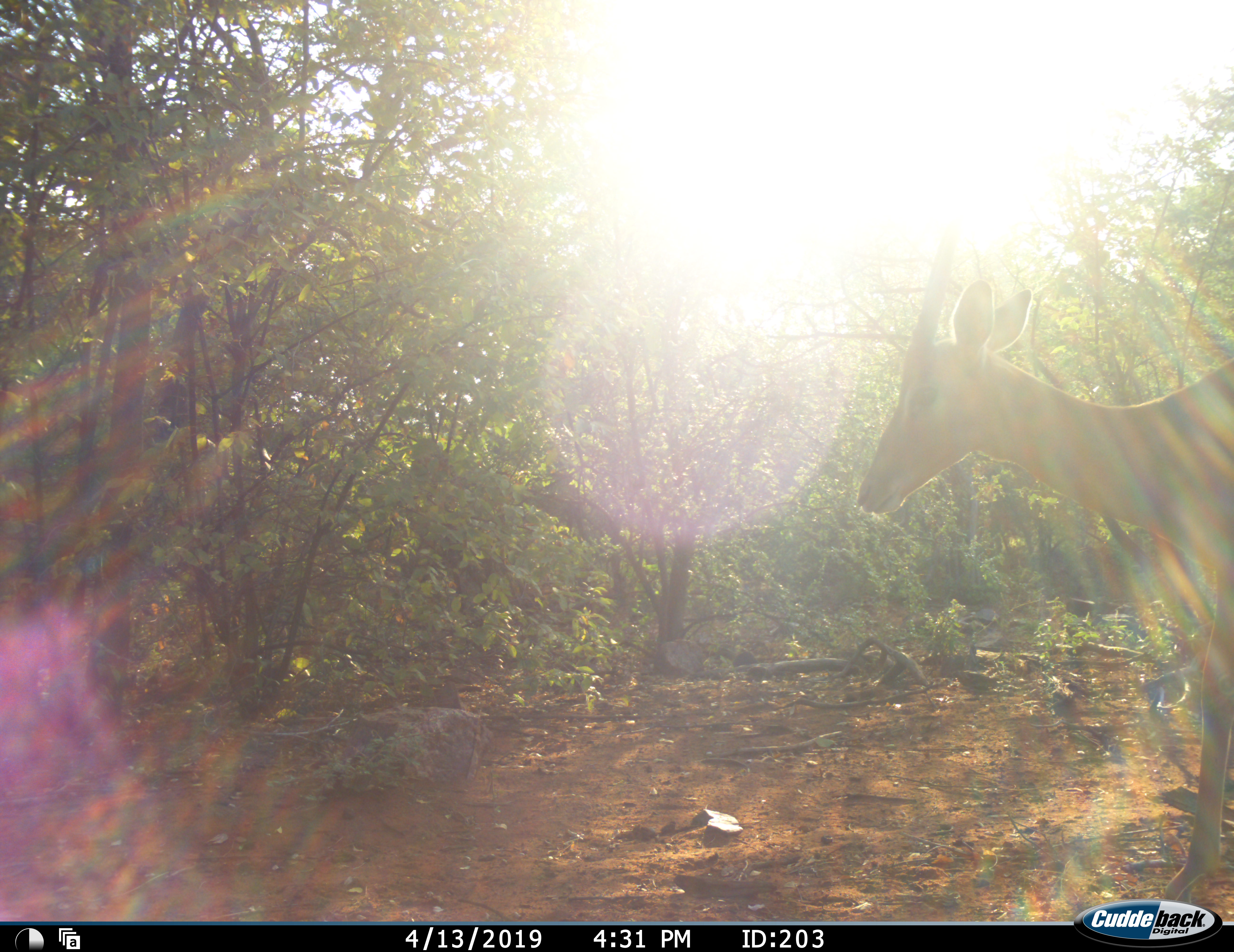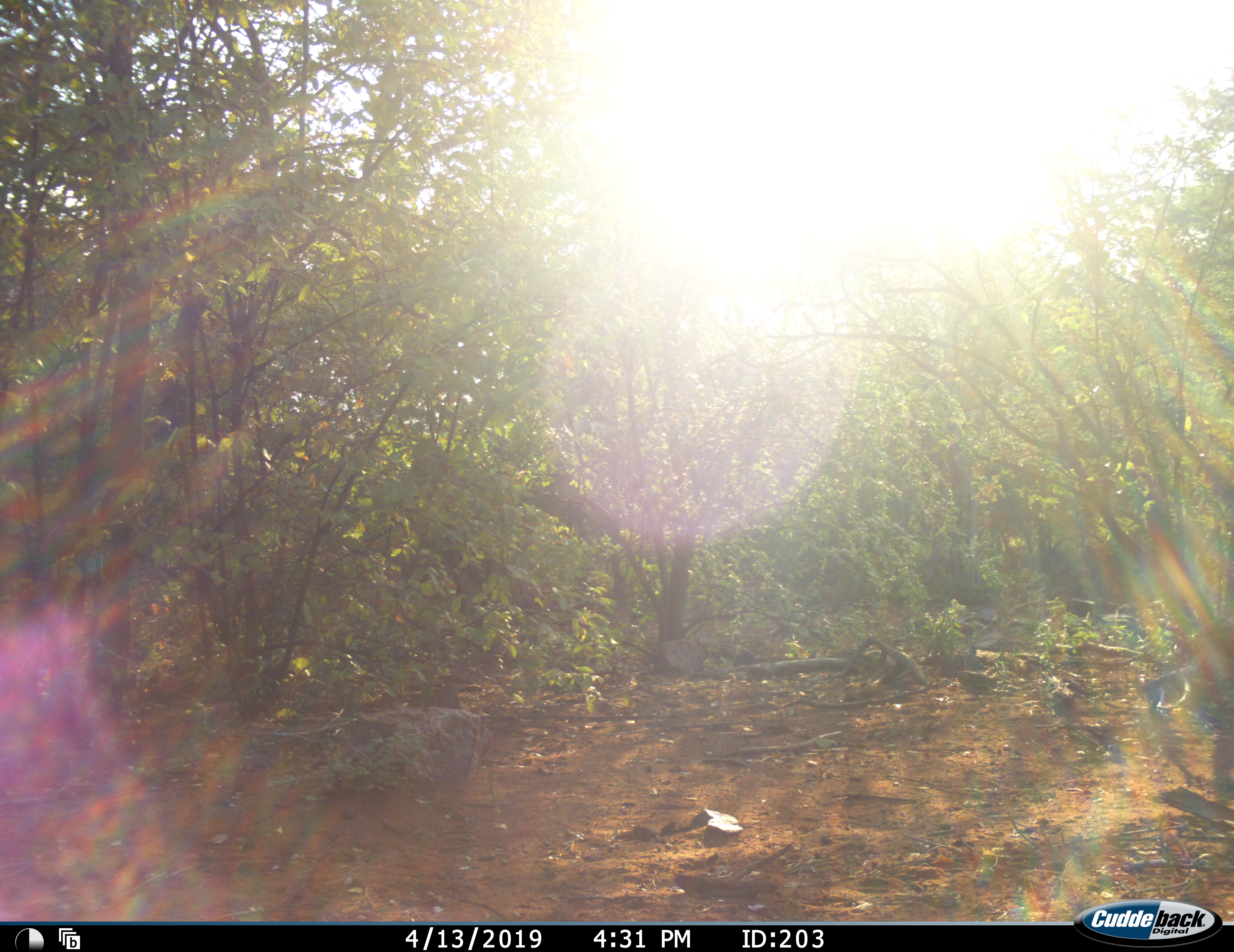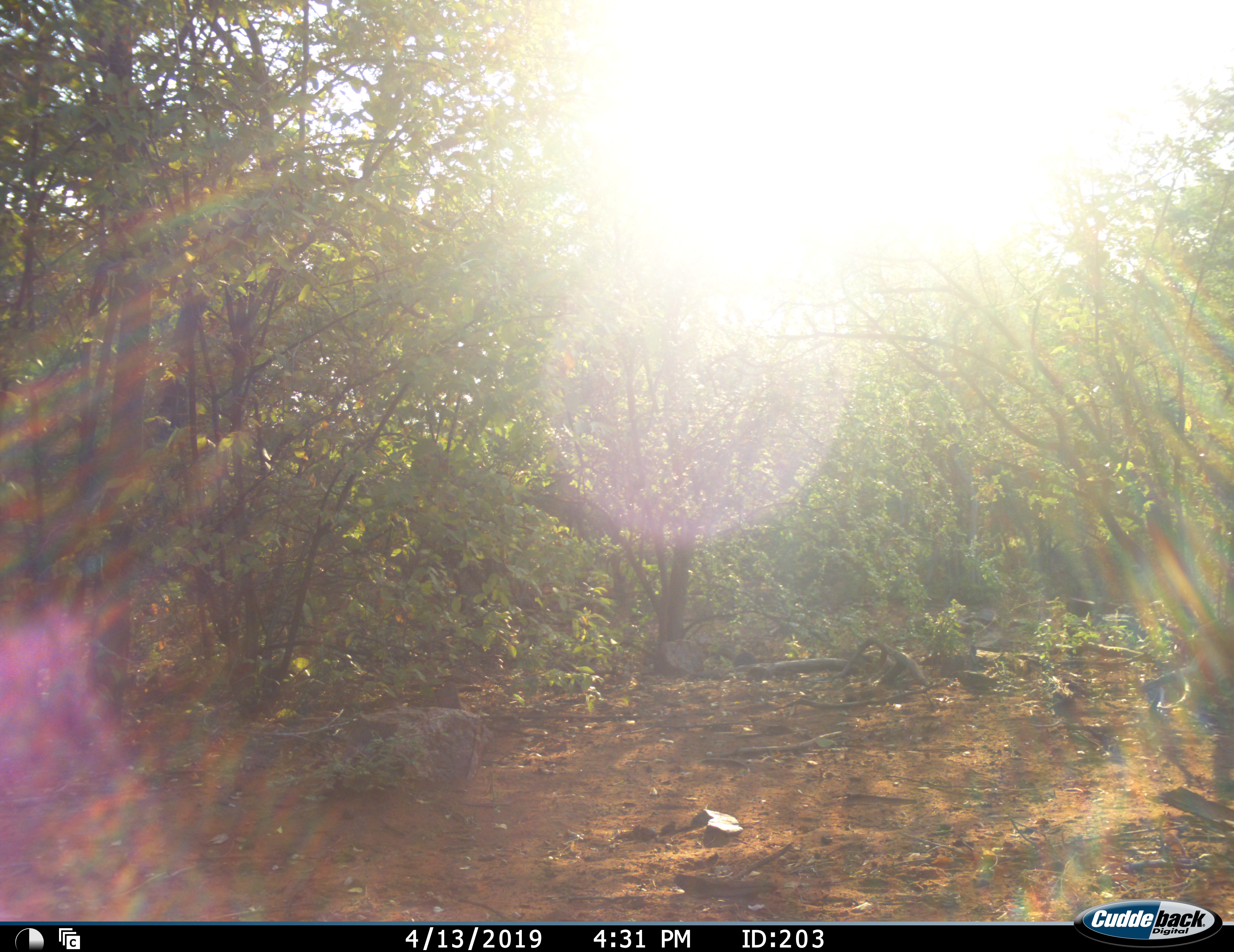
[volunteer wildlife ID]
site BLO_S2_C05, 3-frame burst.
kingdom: Animalia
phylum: Chordata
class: Mammalia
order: Artiodactyla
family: Bovidae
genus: Aepyceros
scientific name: Aepyceros melampus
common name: impala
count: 1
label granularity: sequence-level